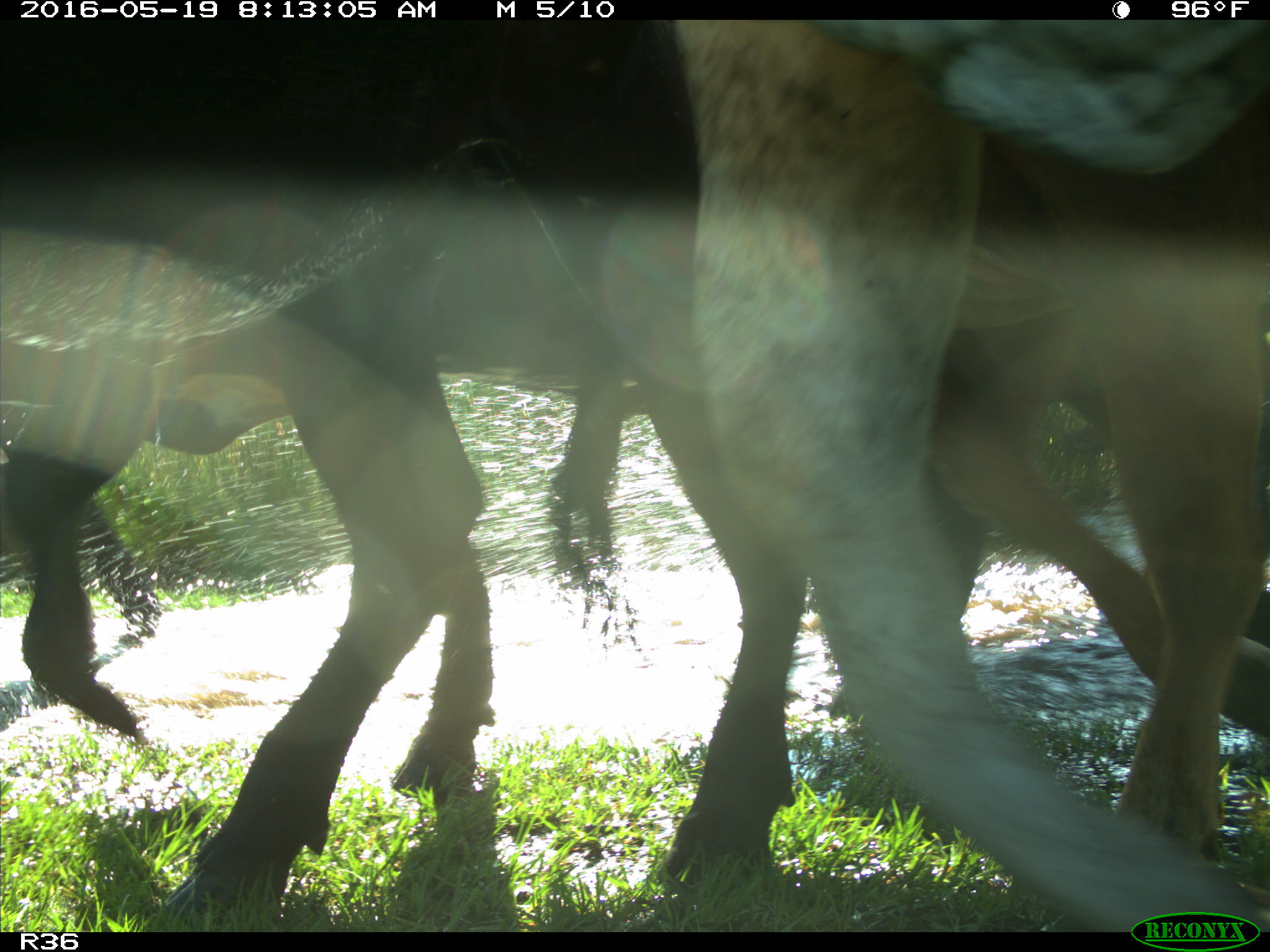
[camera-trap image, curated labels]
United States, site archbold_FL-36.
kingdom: Animalia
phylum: Chordata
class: Mammalia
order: Artiodactyla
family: Bovidae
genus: Bos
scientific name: Bos taurus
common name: domestic cow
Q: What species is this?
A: Bos taurus (domestic cow).